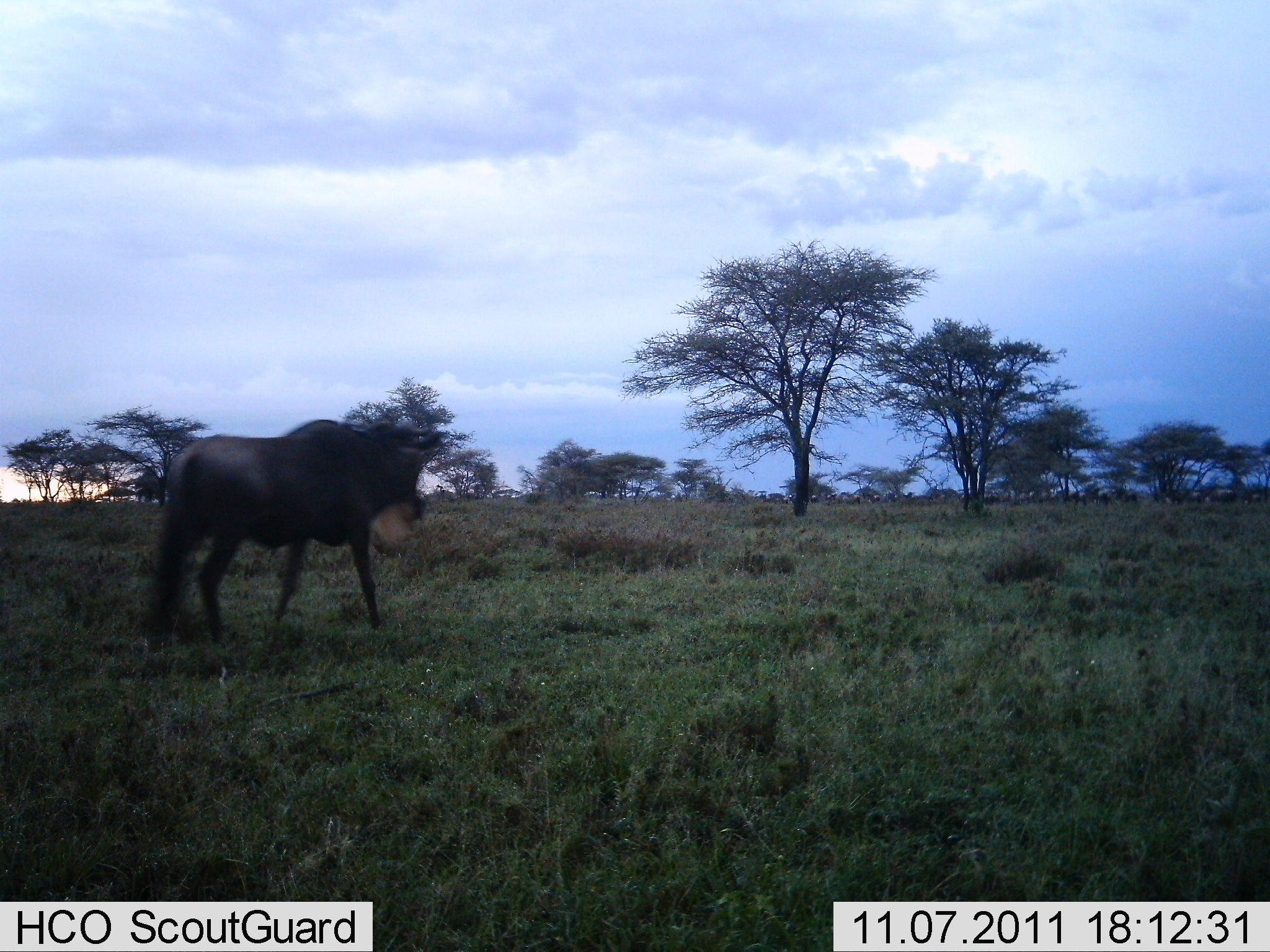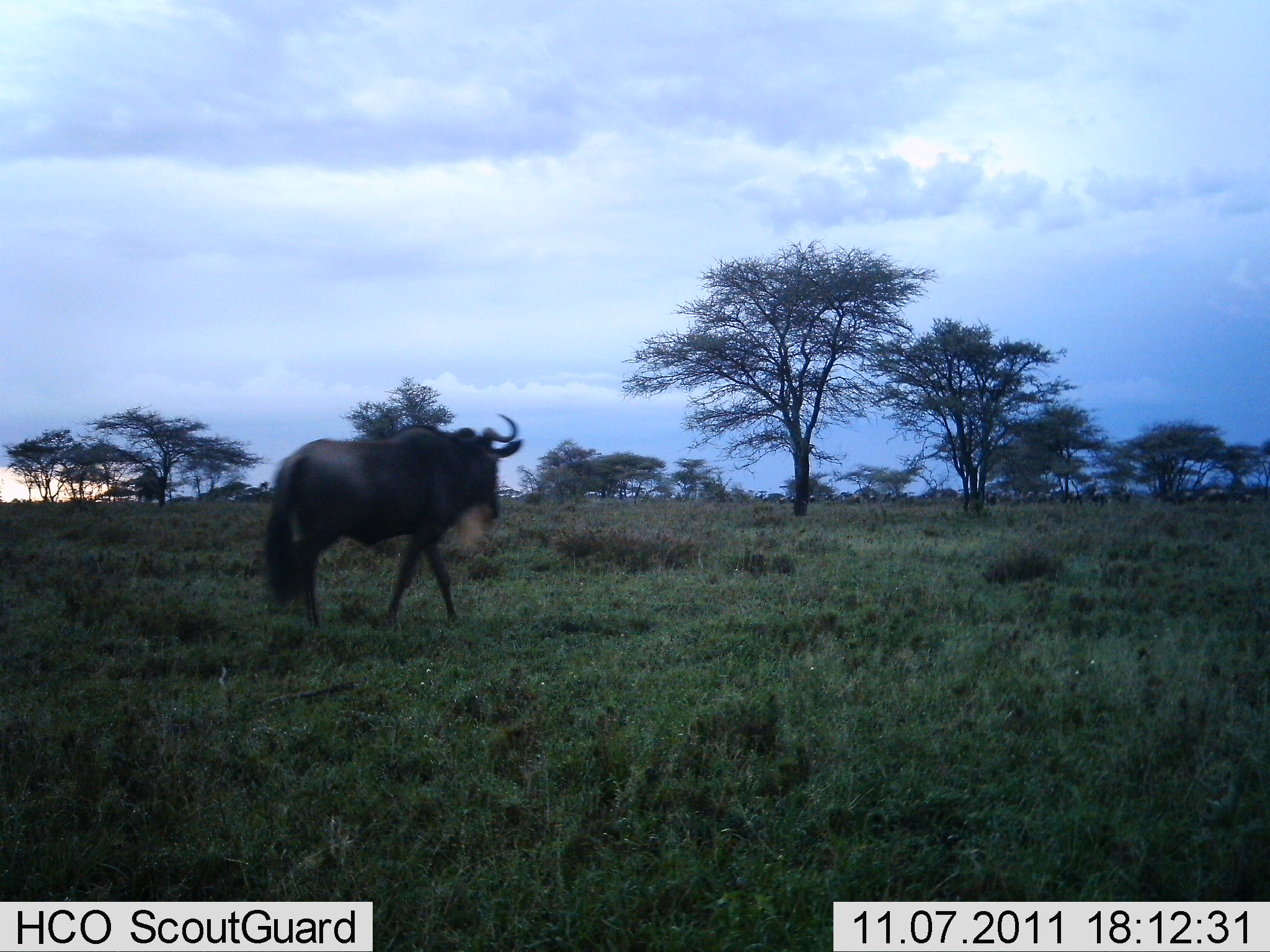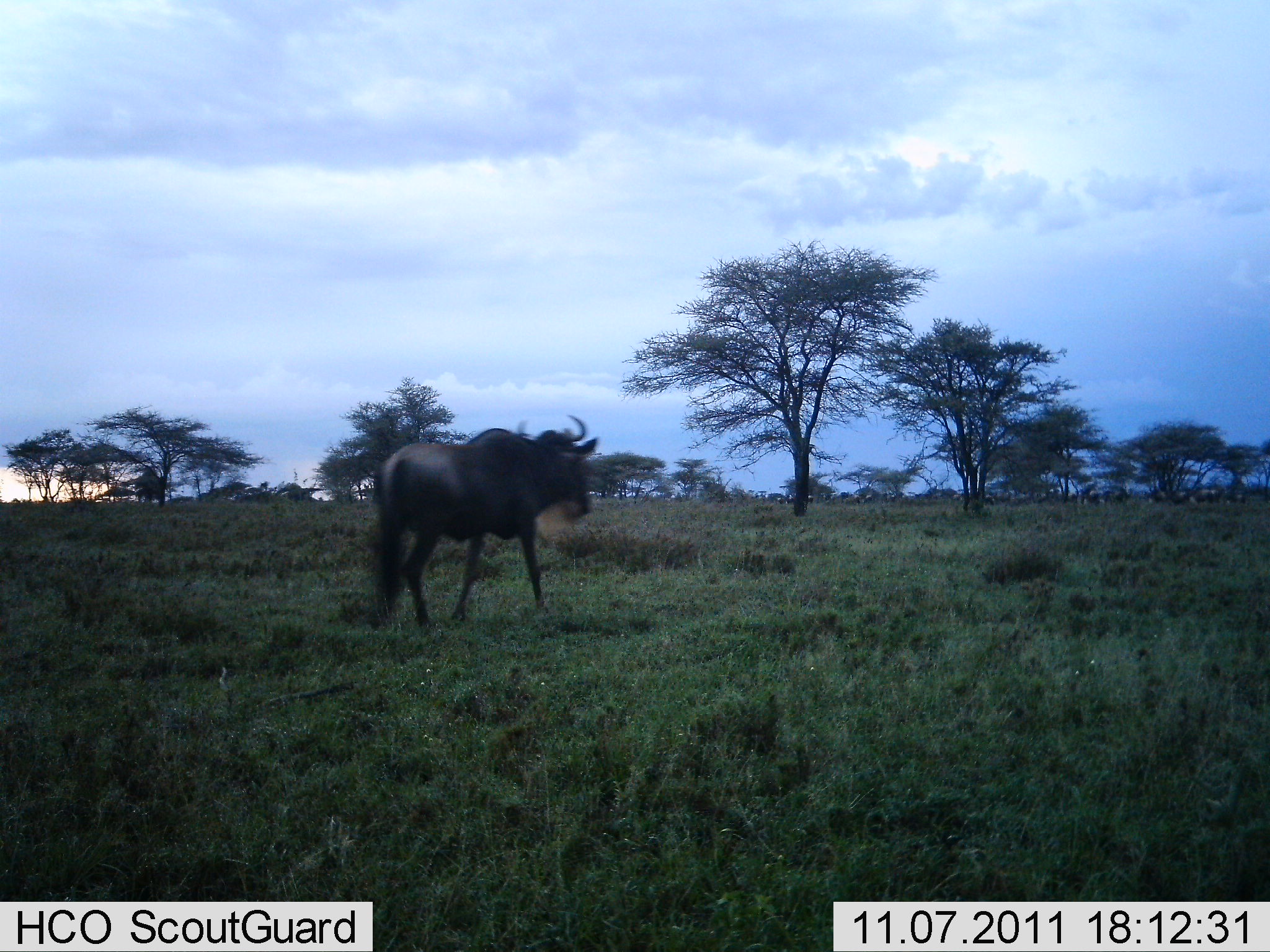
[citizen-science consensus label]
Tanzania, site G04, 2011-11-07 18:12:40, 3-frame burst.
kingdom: Animalia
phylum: Chordata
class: Mammalia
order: Artiodactyla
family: Bovidae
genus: Connochaetes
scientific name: Connochaetes taurinus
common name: blue wildebeest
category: wildebeest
Wildebeest (blue wildebeest) (Connochaetes taurinus), count 1. Behavior (volunteer vote fractions): standing 9%, resting 0%, moving 100%, interacting 0%. Young present (vote fraction): 0%. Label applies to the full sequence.